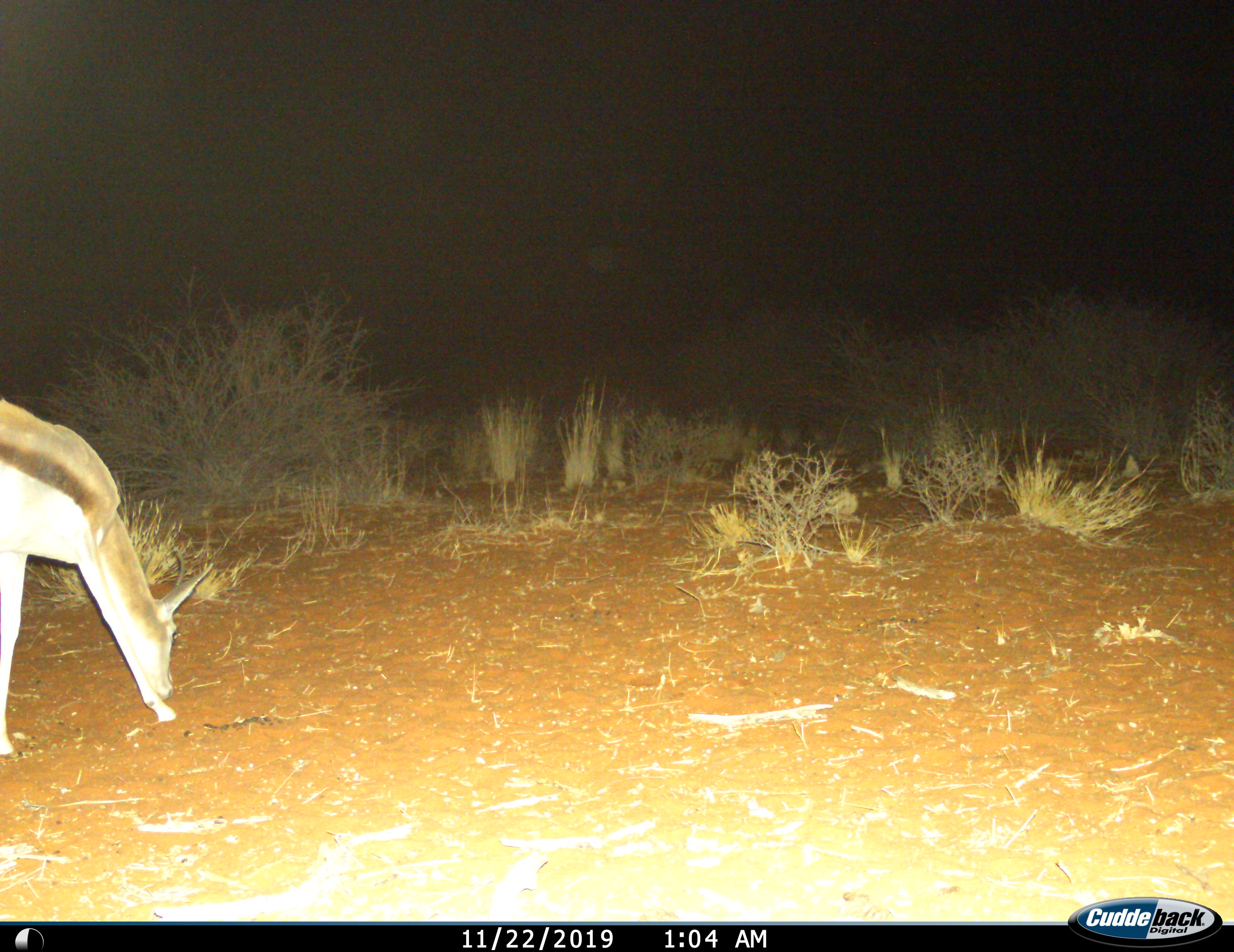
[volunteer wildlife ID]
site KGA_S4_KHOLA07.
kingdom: Animalia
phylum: Chordata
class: Mammalia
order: Artiodactyla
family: Bovidae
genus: Antidorcas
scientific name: Antidorcas marsupialis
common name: springbok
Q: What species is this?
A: Springbok (Antidorcas marsupialis).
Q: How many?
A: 1.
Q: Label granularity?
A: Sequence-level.